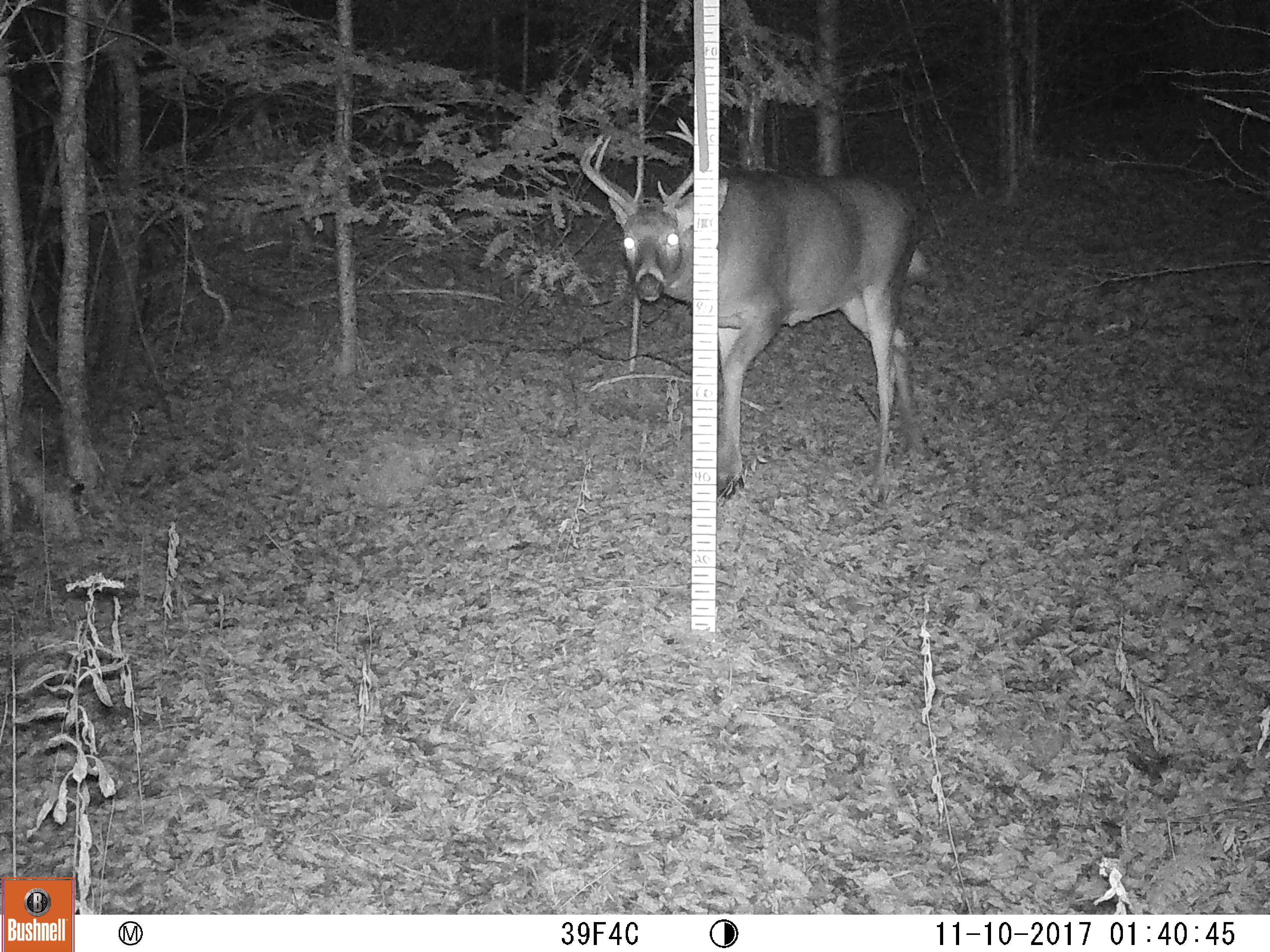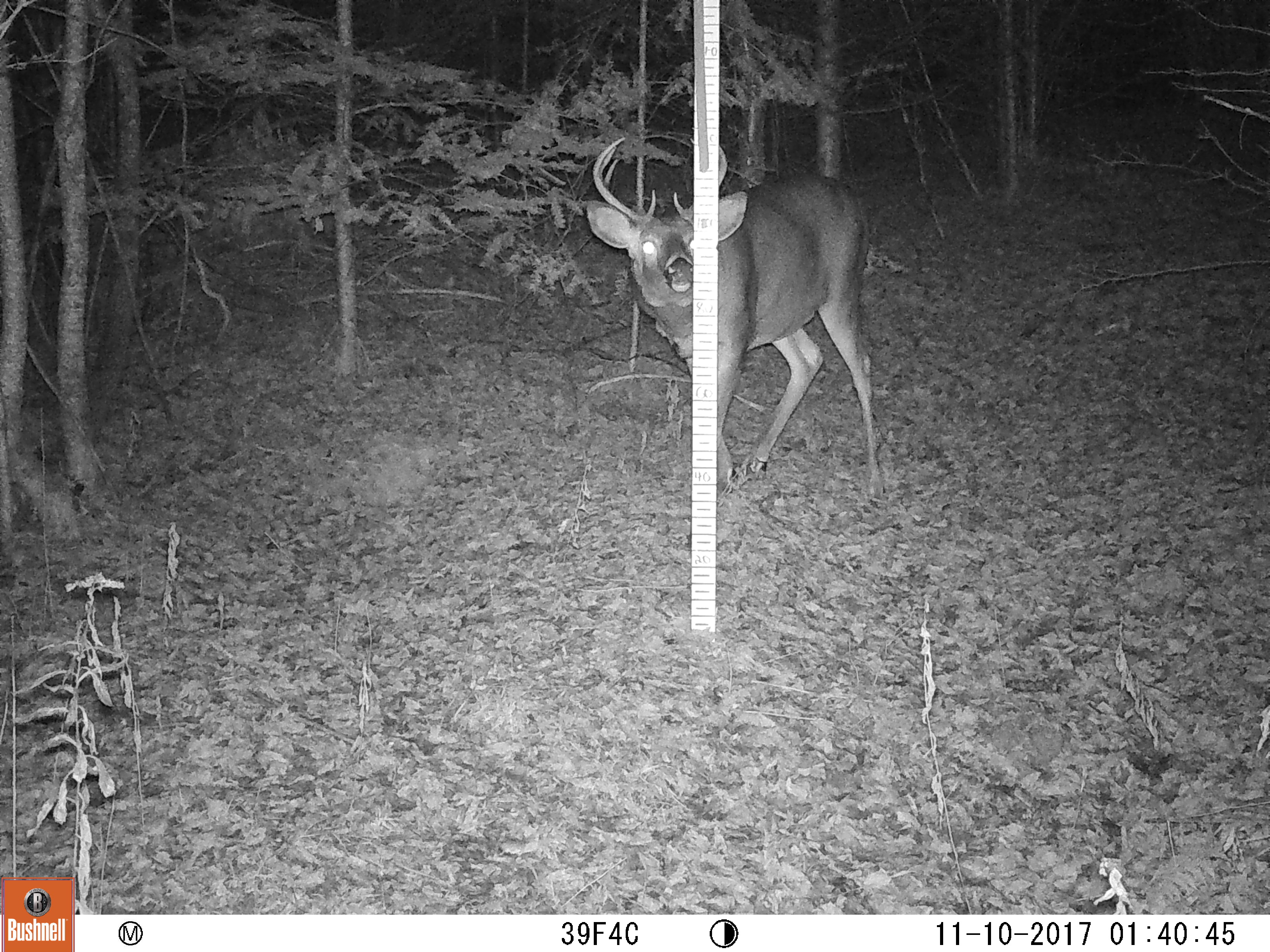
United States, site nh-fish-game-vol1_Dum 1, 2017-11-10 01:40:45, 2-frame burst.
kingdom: Animalia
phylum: Chordata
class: Mammalia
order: Artiodactyla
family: Cervidae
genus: Odocoileus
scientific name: Odocoileus virginianus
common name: white-tailed deer